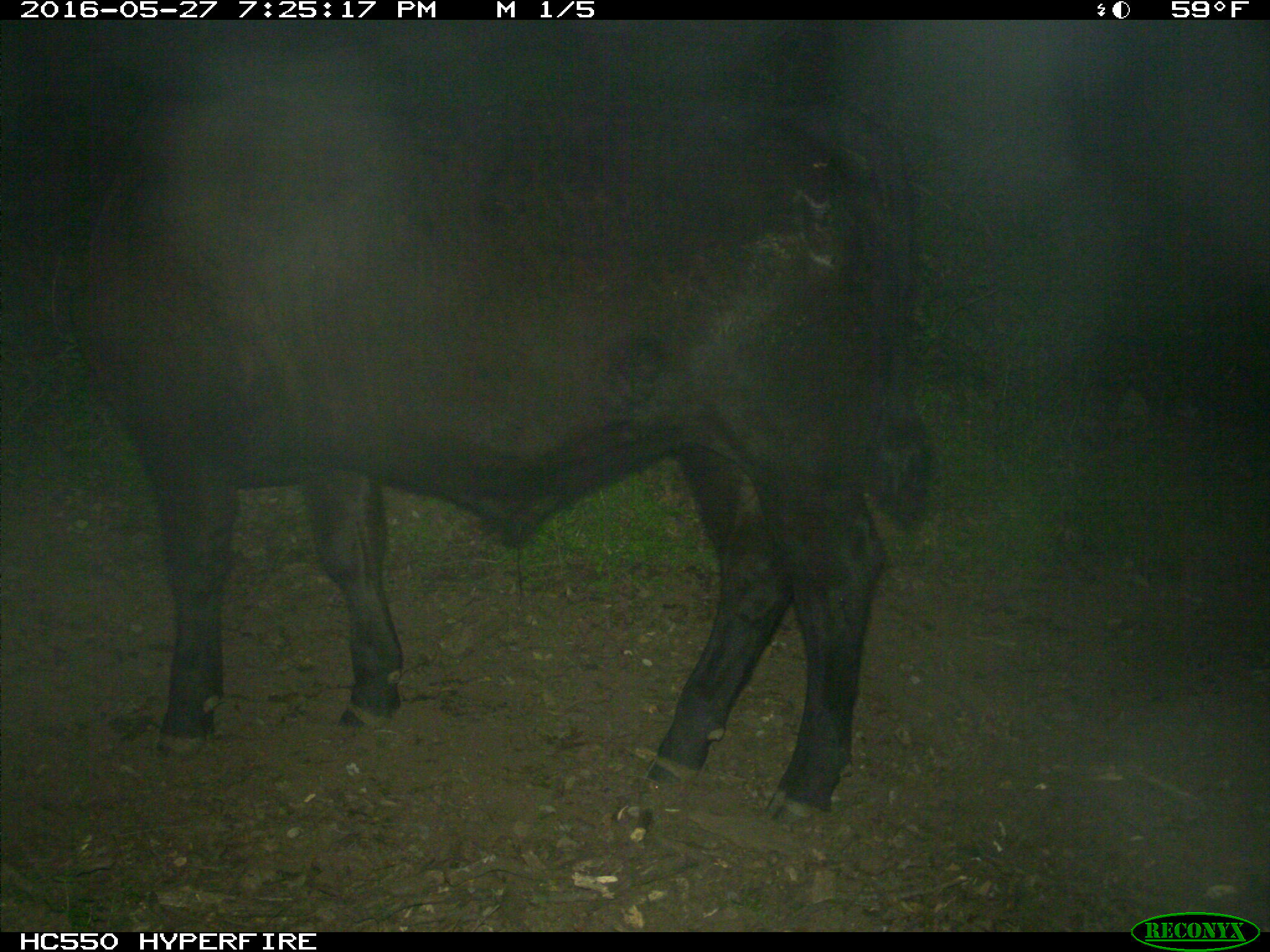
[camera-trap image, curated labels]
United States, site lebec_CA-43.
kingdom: Animalia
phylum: Chordata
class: Mammalia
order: Artiodactyla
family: Bovidae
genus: Bos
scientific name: Bos taurus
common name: domestic cow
Bos taurus (domestic cow).